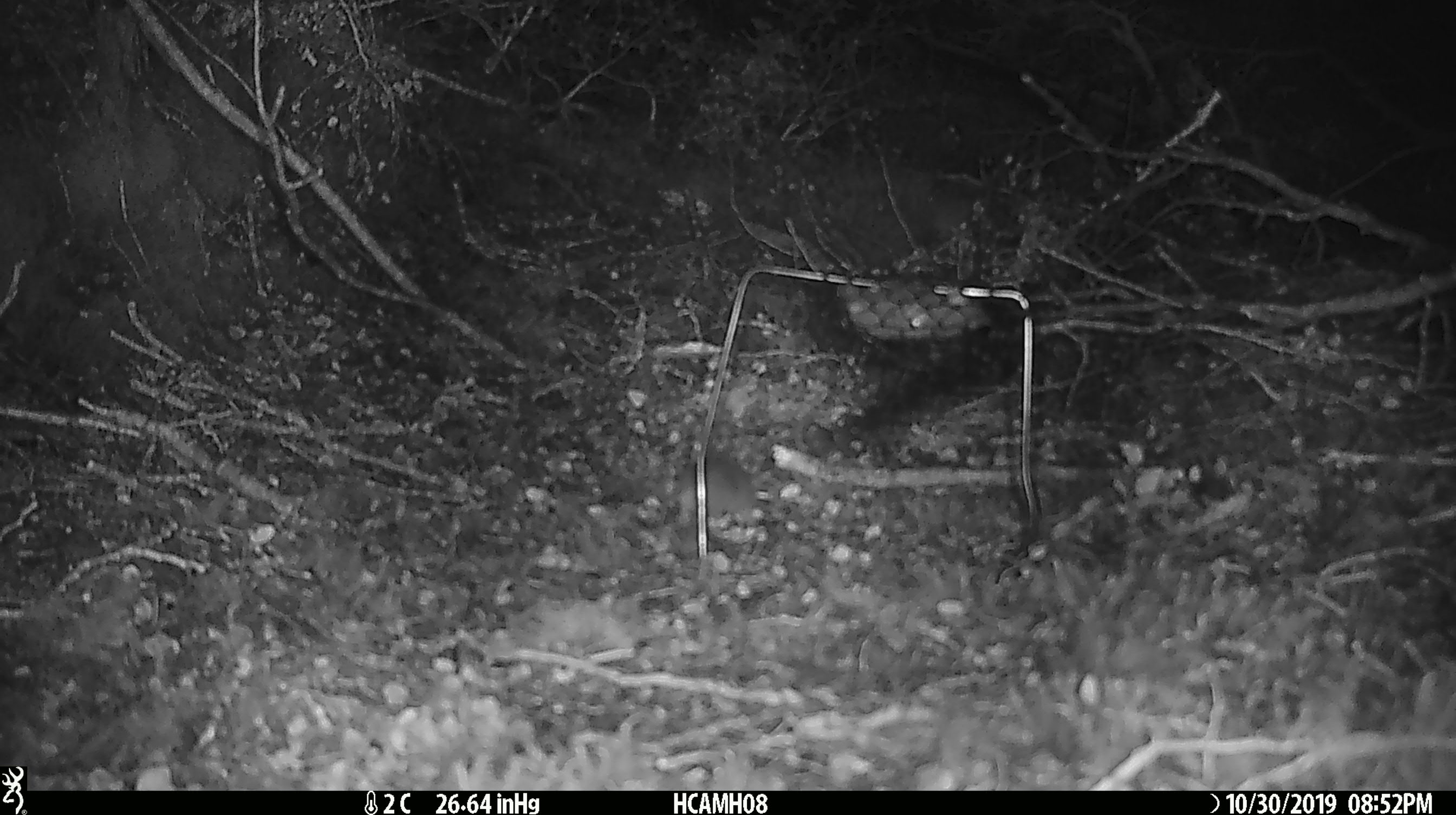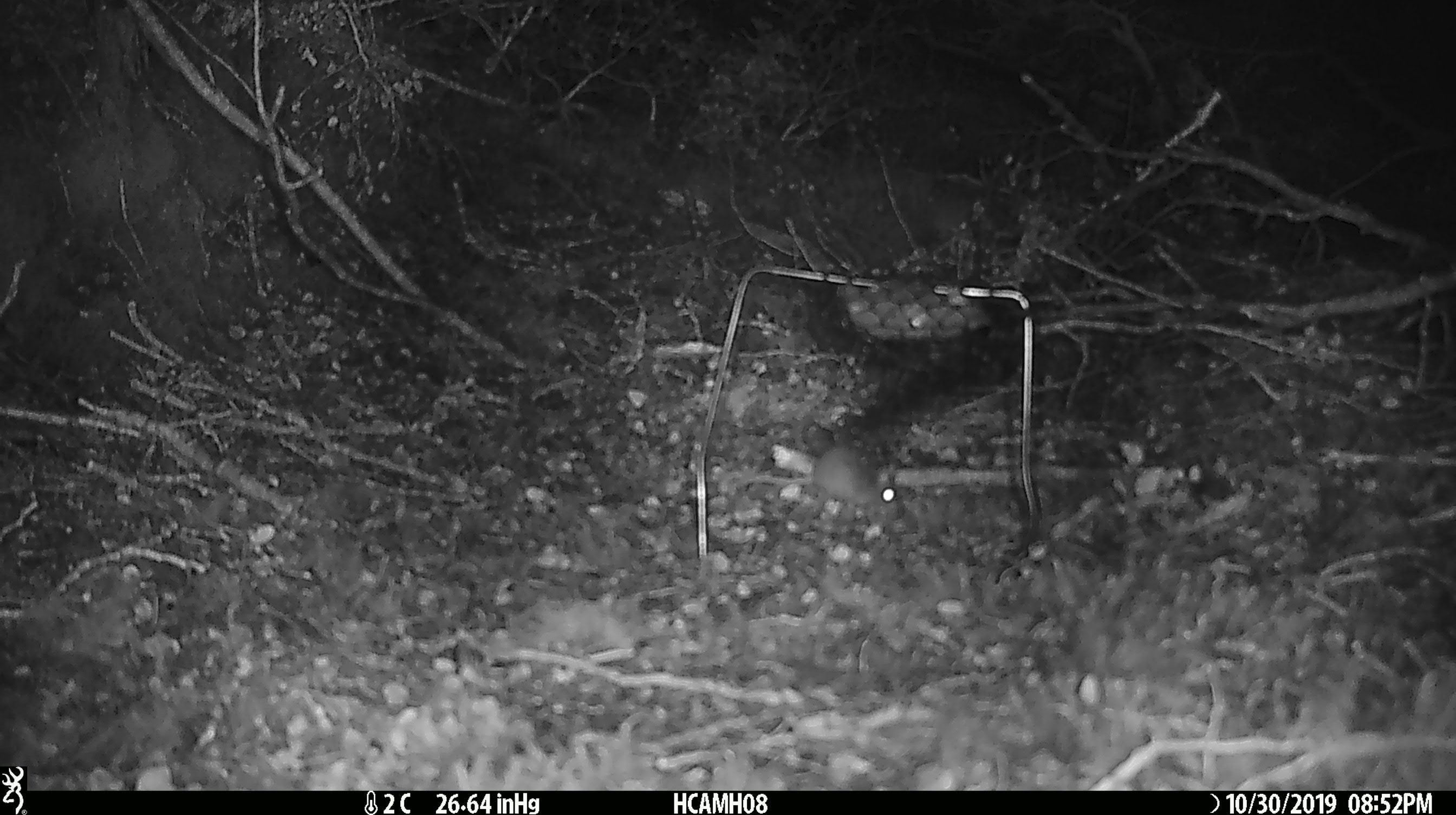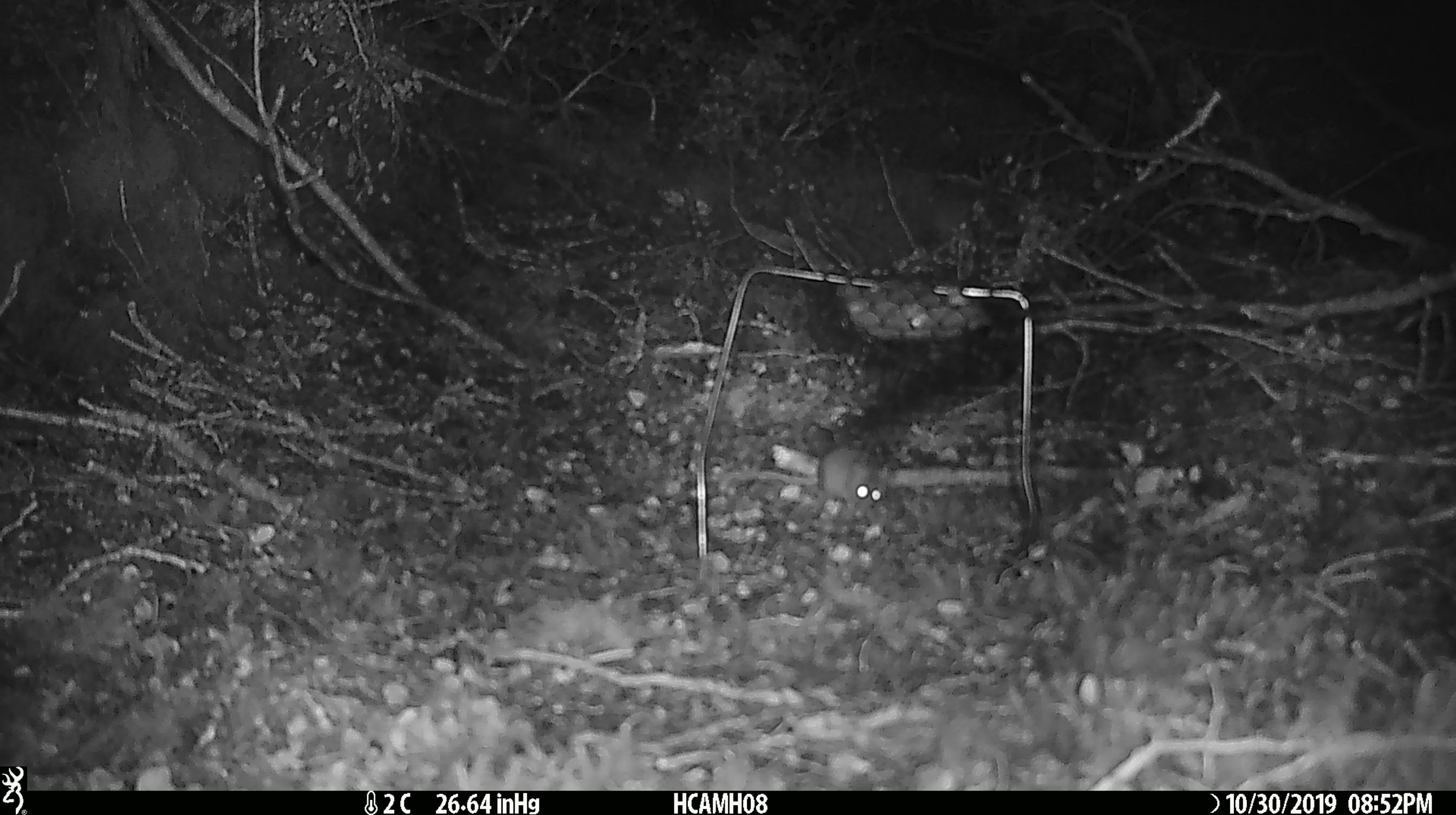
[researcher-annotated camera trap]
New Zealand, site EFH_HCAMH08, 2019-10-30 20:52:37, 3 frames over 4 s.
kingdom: Animalia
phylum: Chordata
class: Mammalia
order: Rodentia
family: Muridae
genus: Mus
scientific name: Mus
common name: mouse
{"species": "mouse (Mus)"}